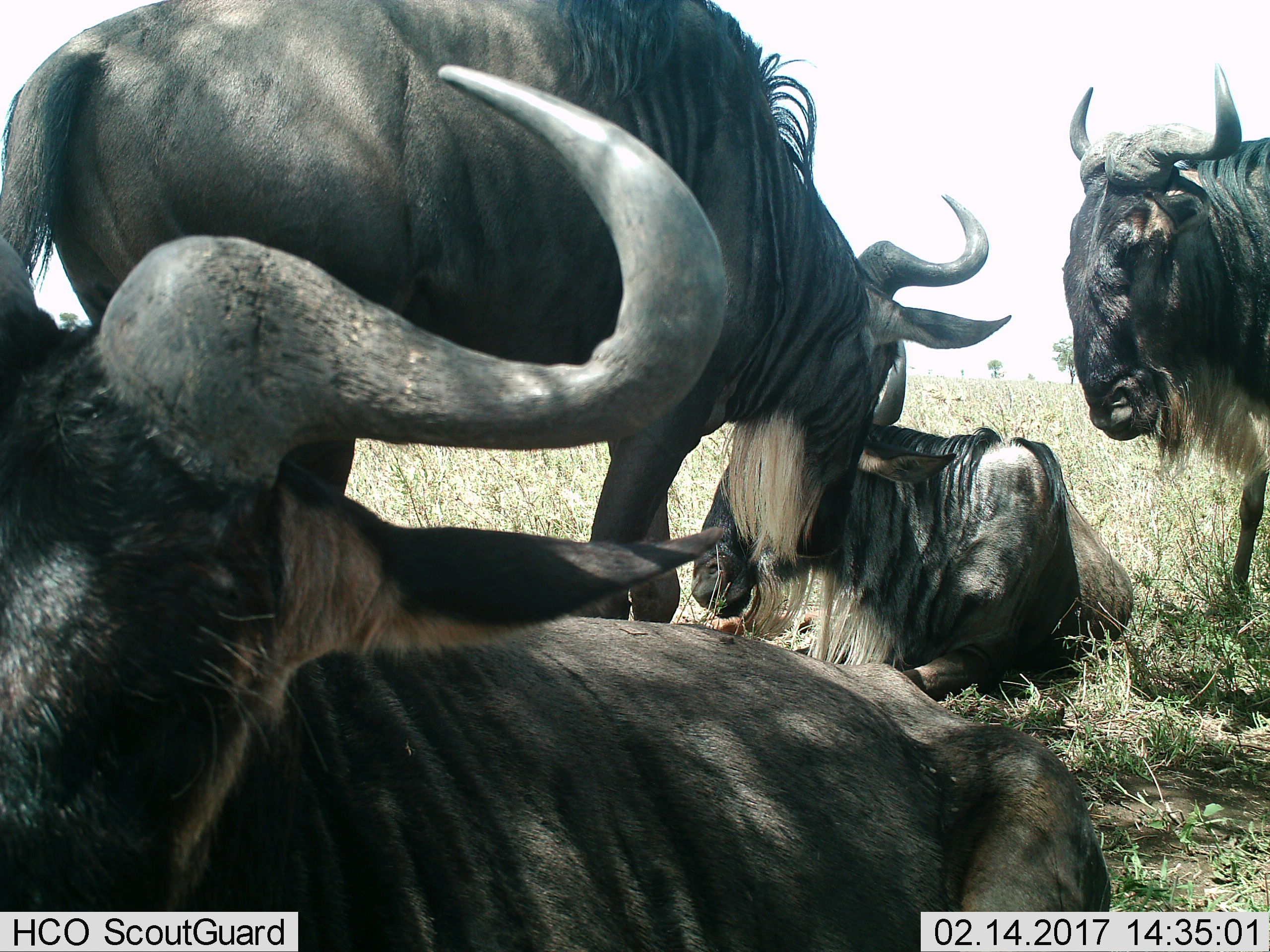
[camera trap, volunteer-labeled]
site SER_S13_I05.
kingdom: Animalia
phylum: Chordata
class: Mammalia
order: Artiodactyla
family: Bovidae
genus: Connochaetes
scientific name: Connochaetes taurinus taurinus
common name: blue wildebeest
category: wildebeestblue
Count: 4.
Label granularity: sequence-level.